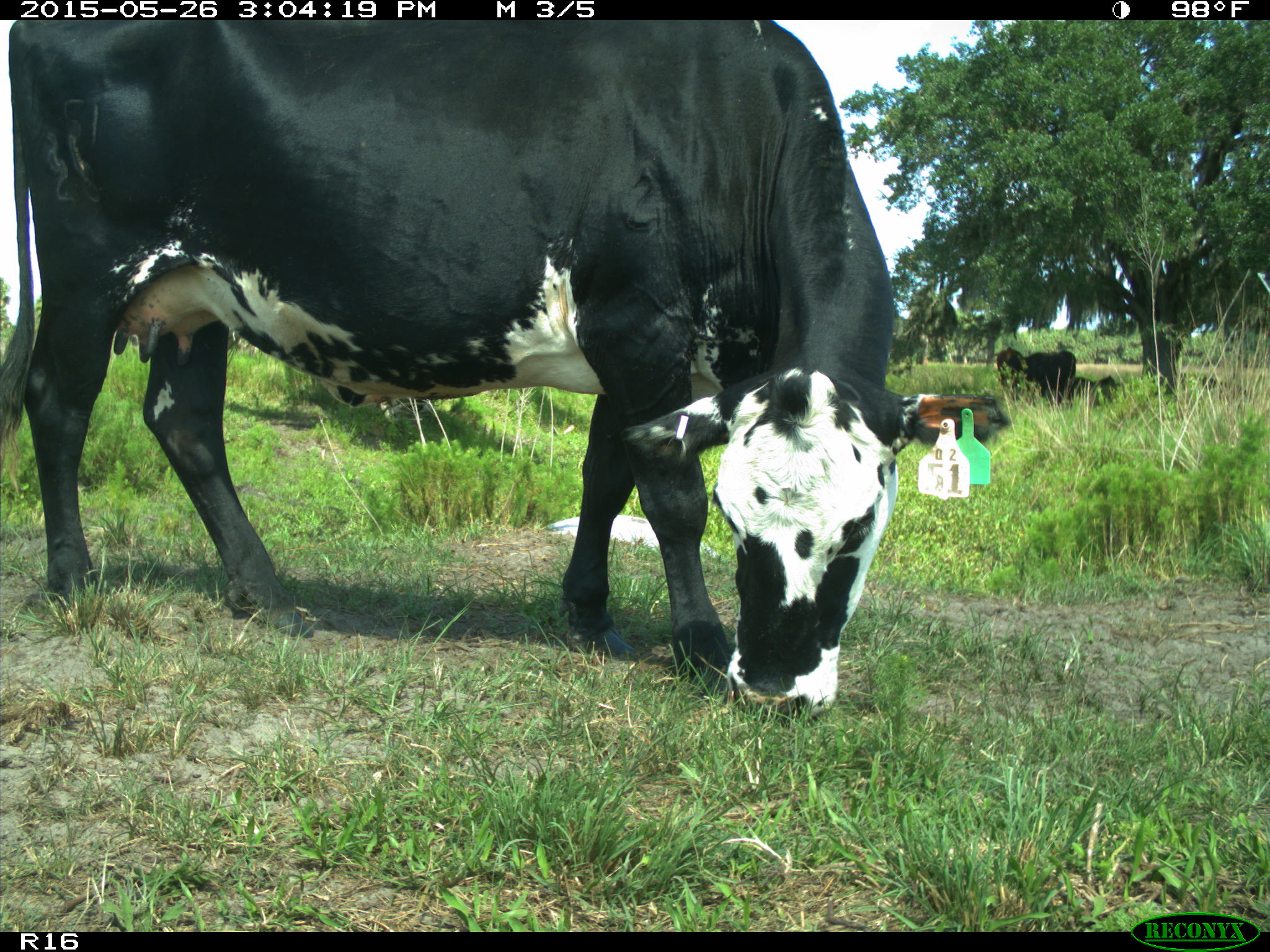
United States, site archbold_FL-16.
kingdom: Animalia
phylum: Chordata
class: Mammalia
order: Artiodactyla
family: Bovidae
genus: Bos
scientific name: Bos taurus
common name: domestic cow